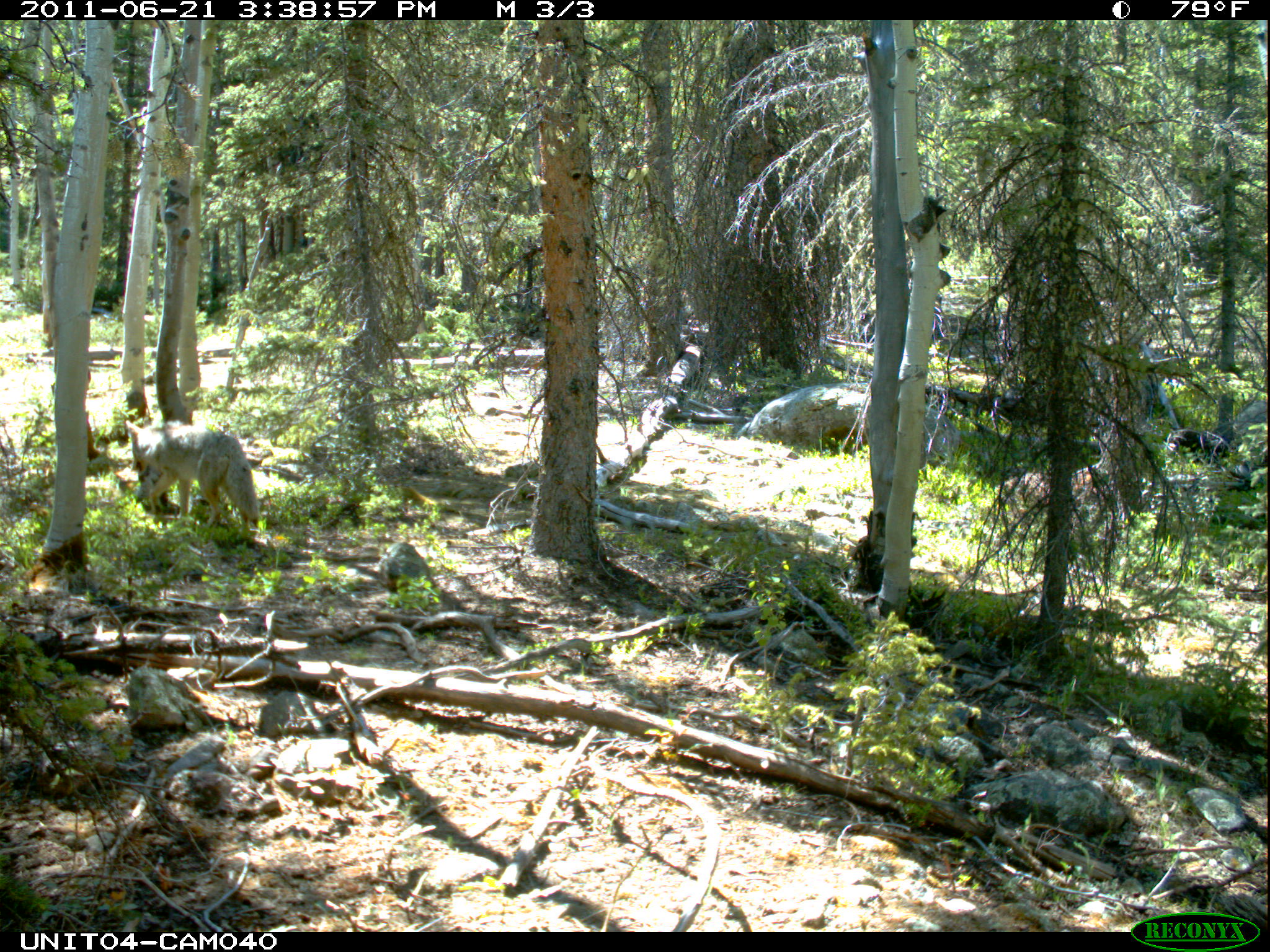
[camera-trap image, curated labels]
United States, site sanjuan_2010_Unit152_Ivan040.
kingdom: Animalia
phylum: Chordata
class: Mammalia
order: Carnivora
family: Canidae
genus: Canis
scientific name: Canis latrans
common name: coyote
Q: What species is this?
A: Canis latrans (coyote).